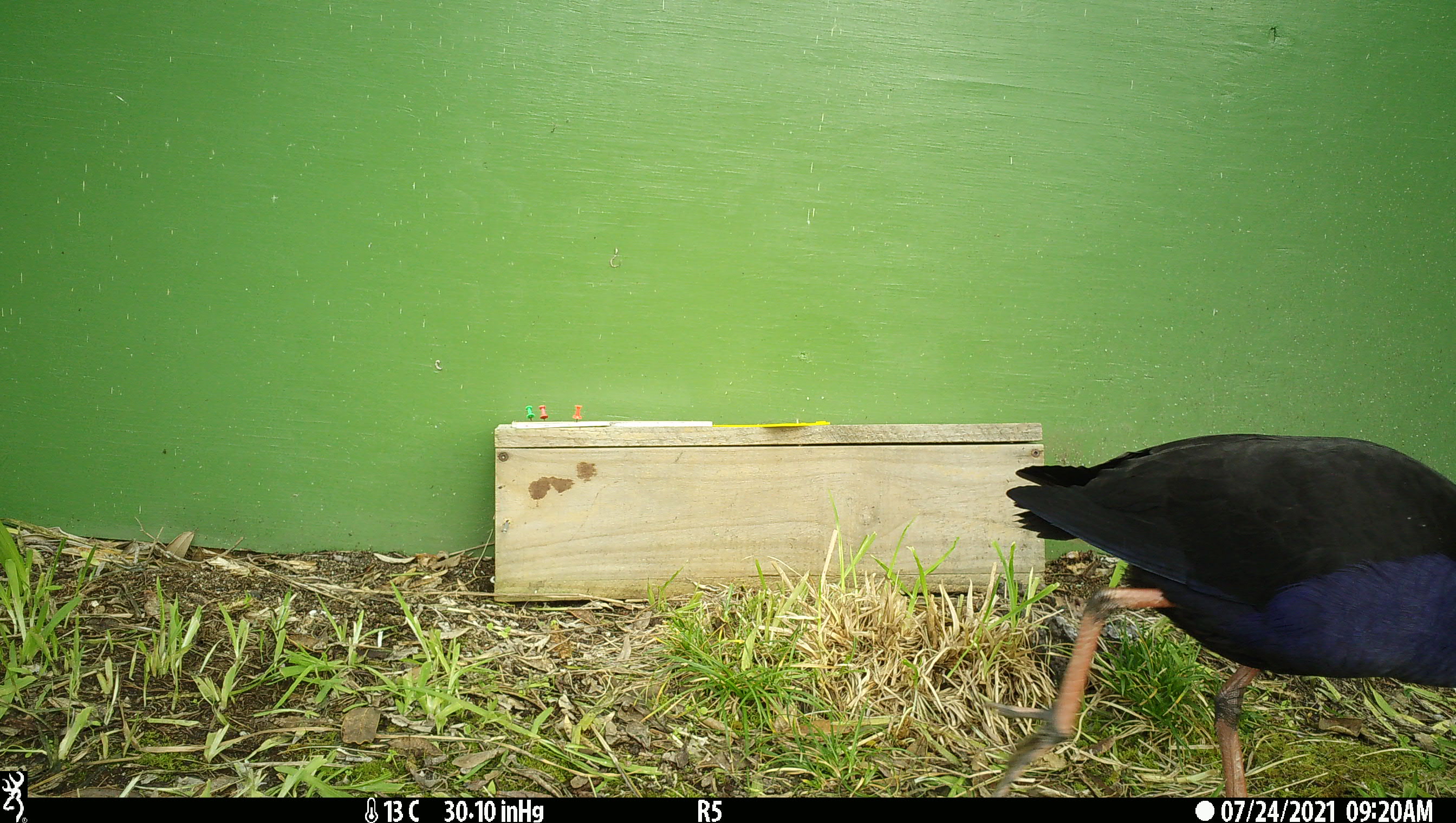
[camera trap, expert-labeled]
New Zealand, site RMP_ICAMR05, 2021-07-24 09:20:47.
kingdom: Animalia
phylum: Chordata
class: Aves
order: Gruiformes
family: Rallidae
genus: Porphyrio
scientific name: Porphyrio melanotus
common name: australasian swamphen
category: pukeko